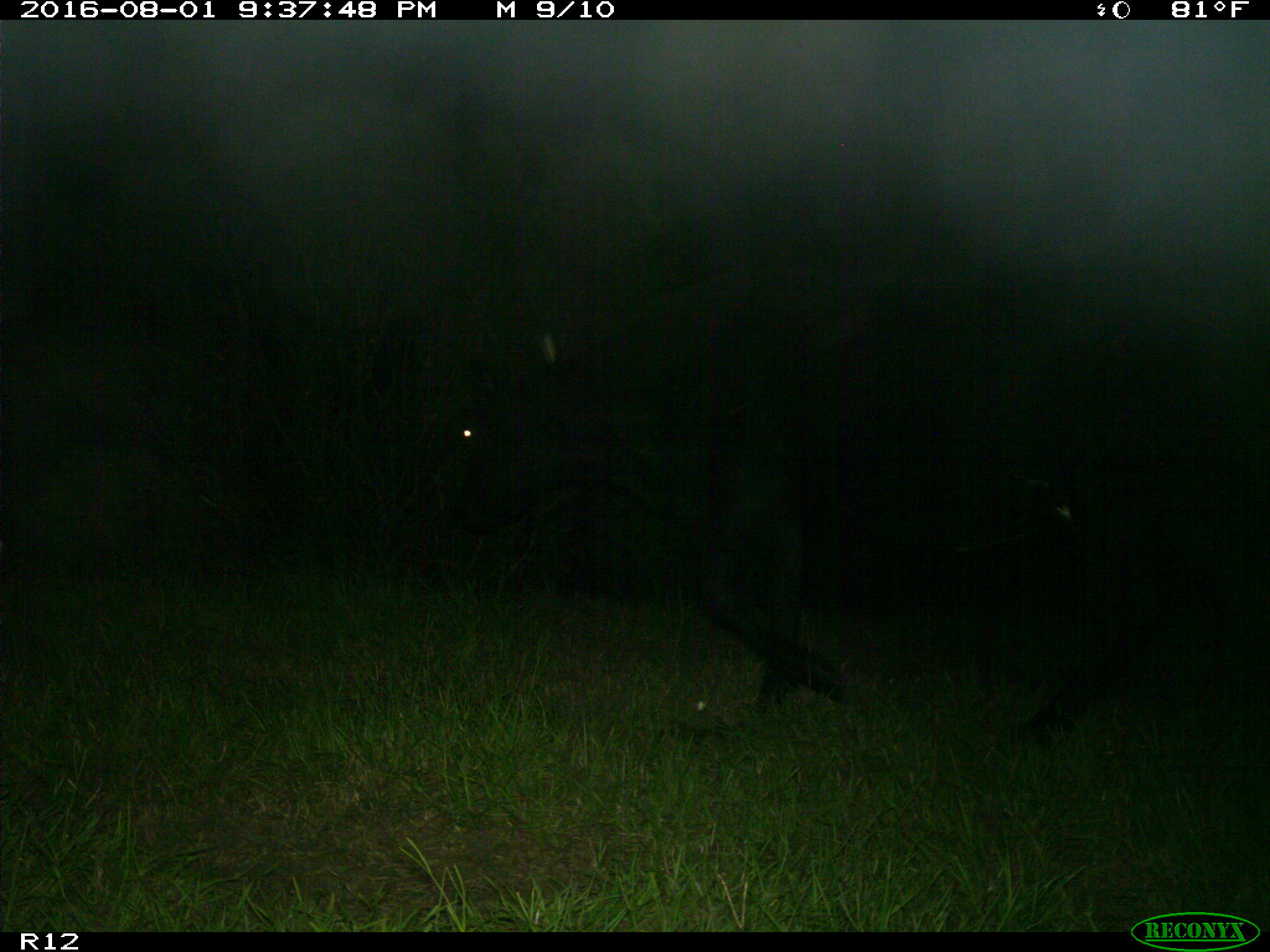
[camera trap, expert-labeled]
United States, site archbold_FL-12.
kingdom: Animalia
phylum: Chordata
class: Mammalia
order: Artiodactyla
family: Bovidae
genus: Bos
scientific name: Bos taurus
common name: domestic cow